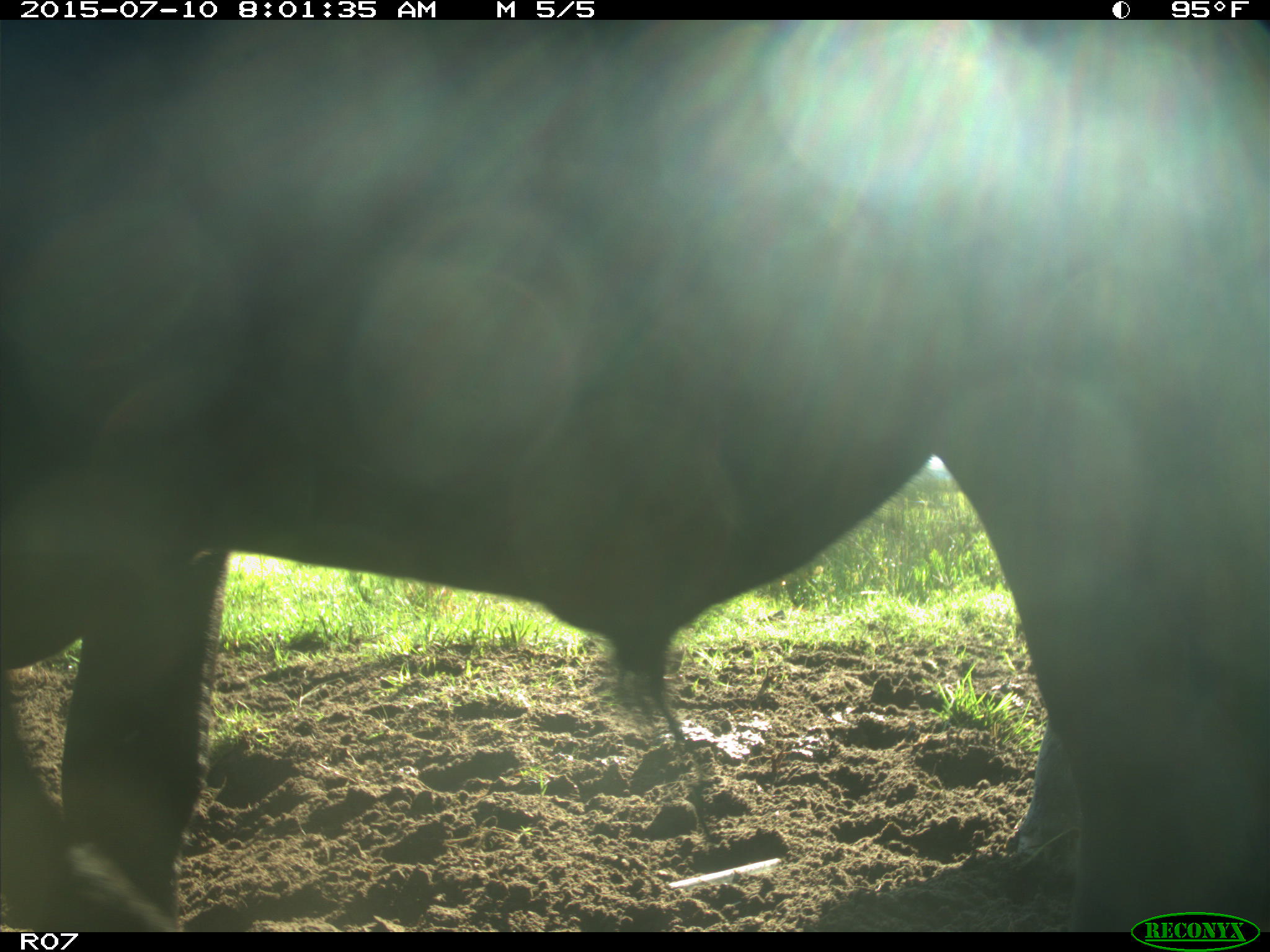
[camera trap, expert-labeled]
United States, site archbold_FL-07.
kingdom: Animalia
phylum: Chordata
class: Mammalia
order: Artiodactyla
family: Bovidae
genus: Bos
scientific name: Bos taurus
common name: domestic cow